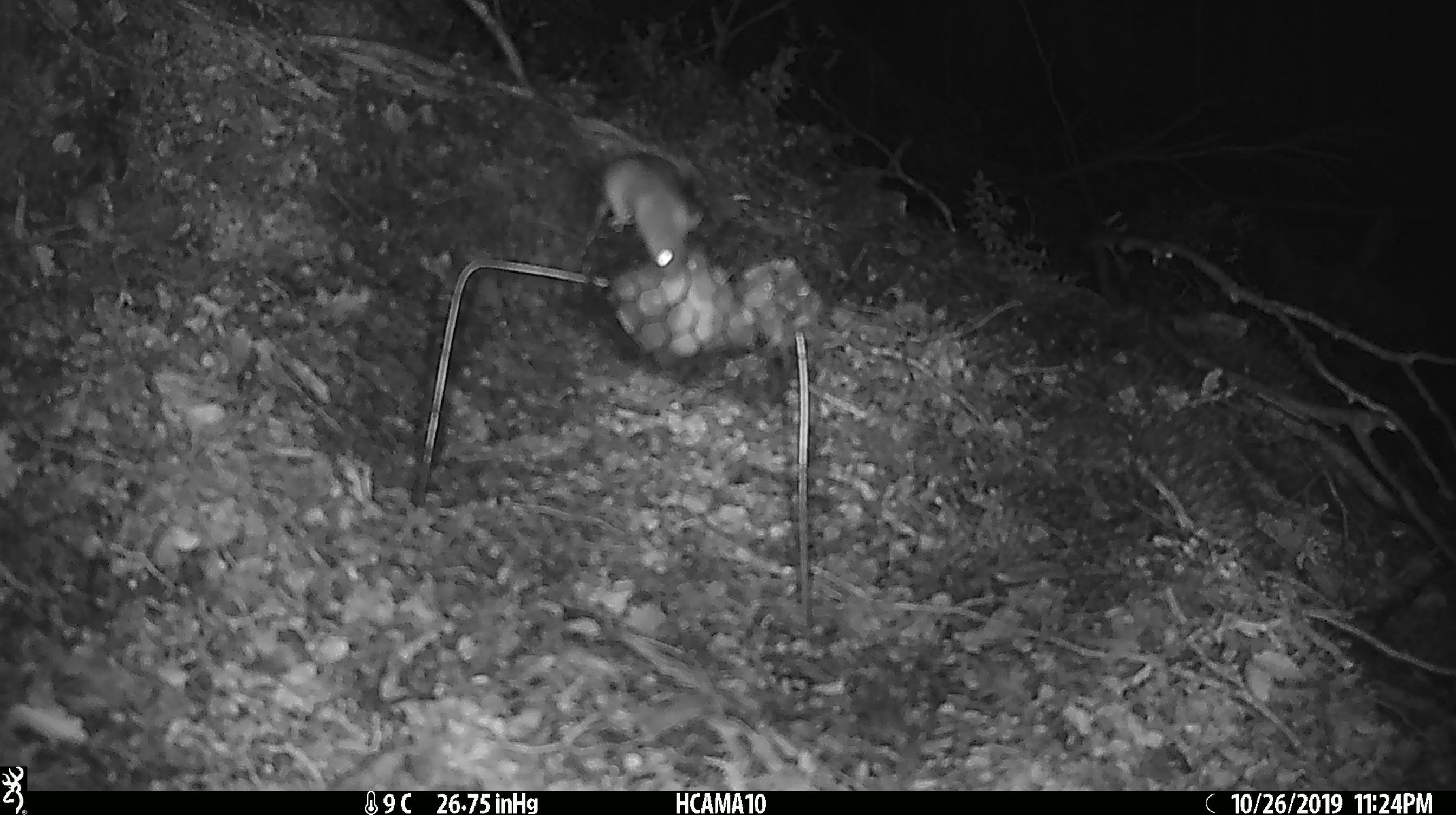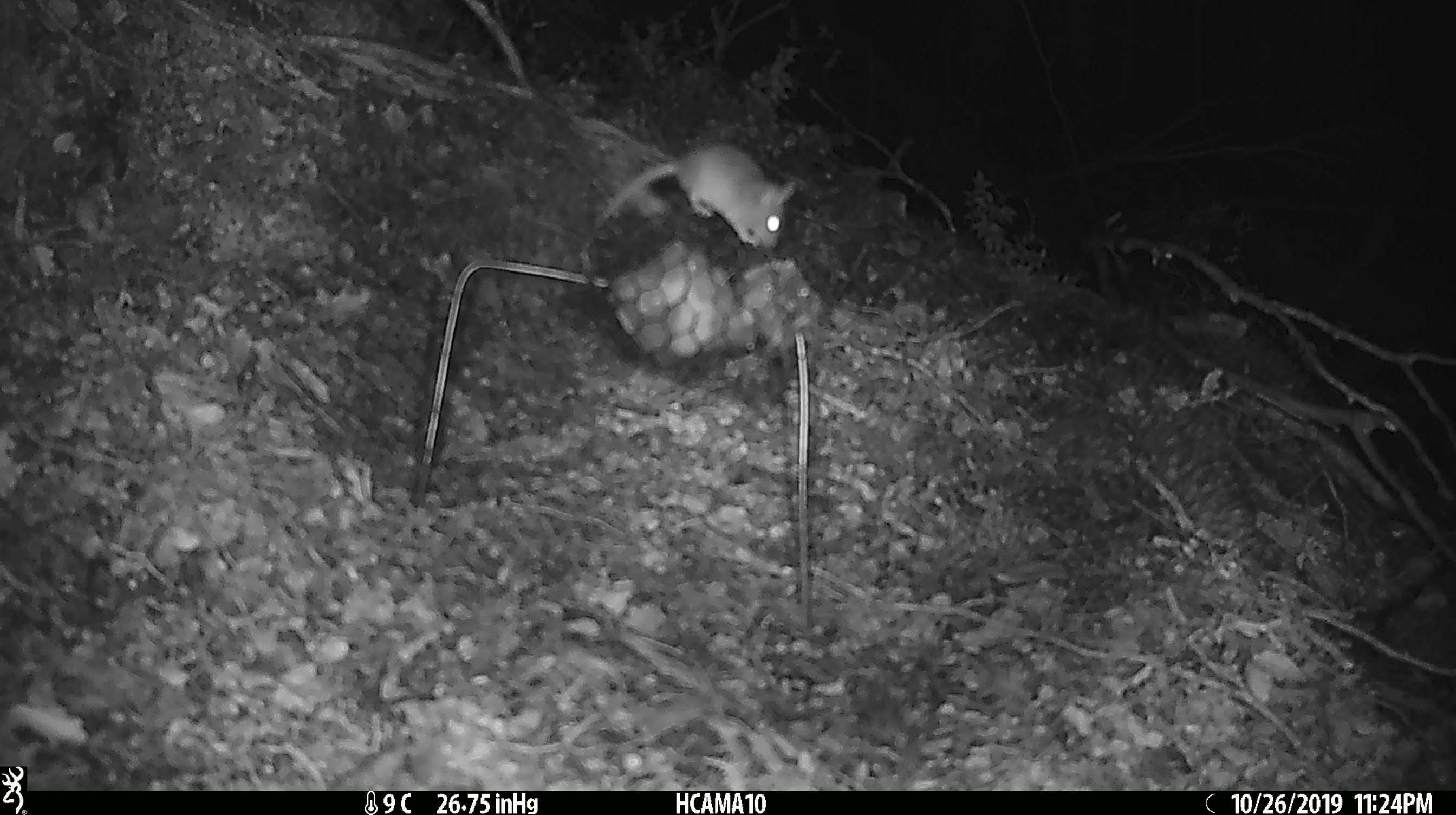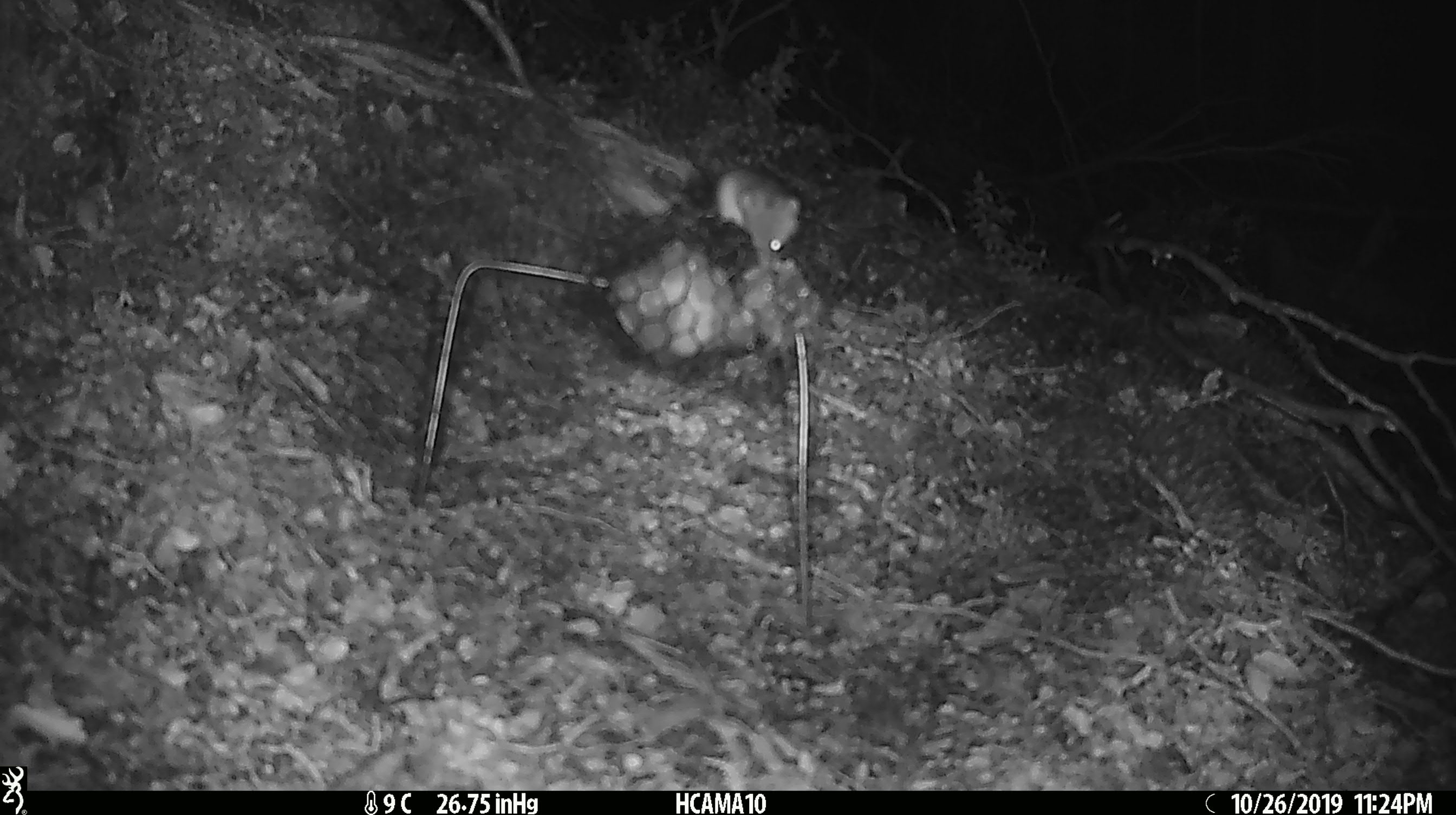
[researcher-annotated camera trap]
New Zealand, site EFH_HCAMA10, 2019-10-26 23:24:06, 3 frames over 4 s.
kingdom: Animalia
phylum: Chordata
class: Mammalia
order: Rodentia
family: Muridae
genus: Mus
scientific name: Mus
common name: mouse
Mouse (Mus).